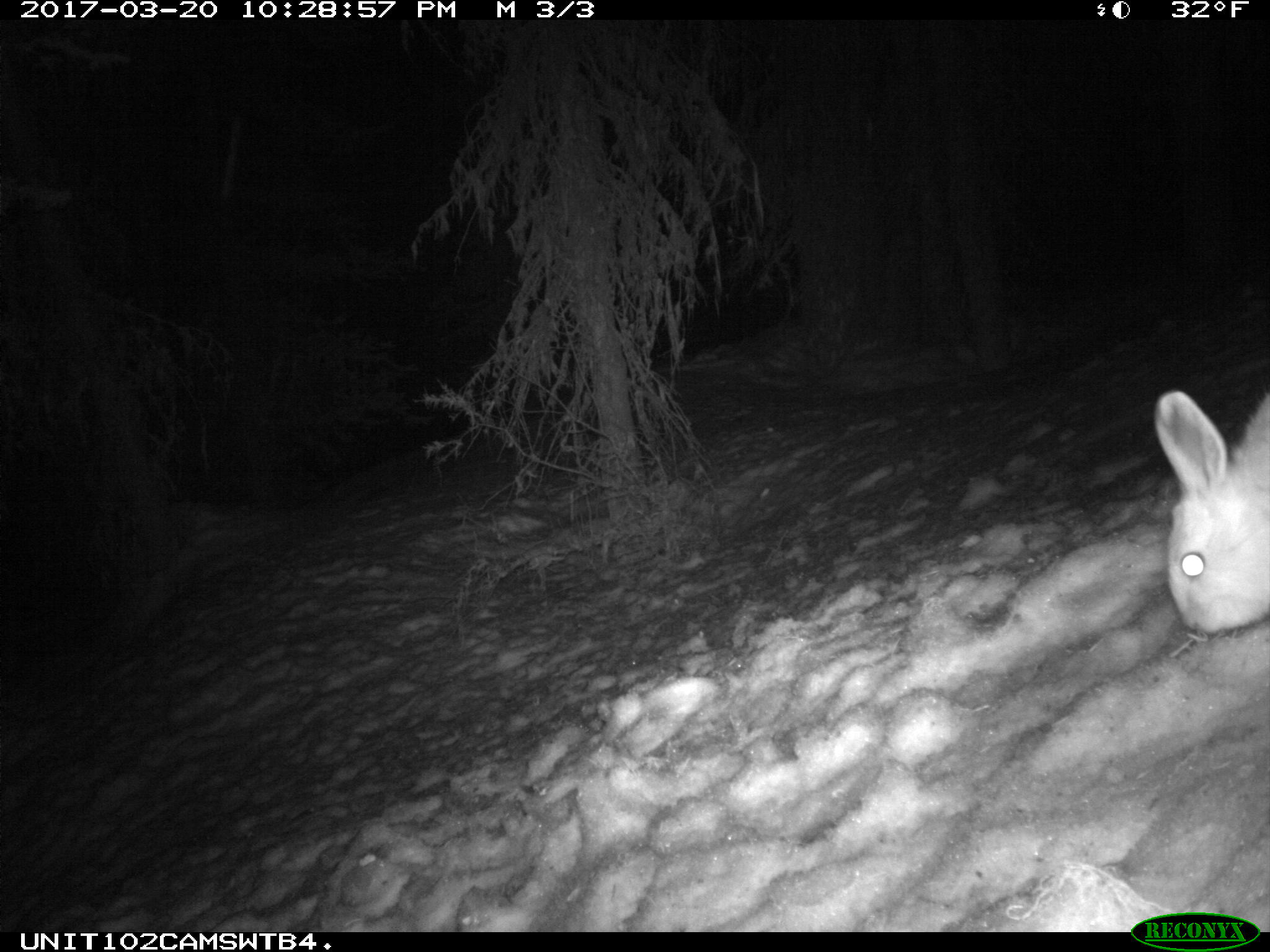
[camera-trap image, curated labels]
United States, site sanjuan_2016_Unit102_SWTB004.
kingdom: Animalia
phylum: Chordata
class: Mammalia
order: Lagomorpha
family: Leporidae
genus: Lepus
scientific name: Lepus americanus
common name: snowshoe hare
Lepus americanus (snowshoe hare).